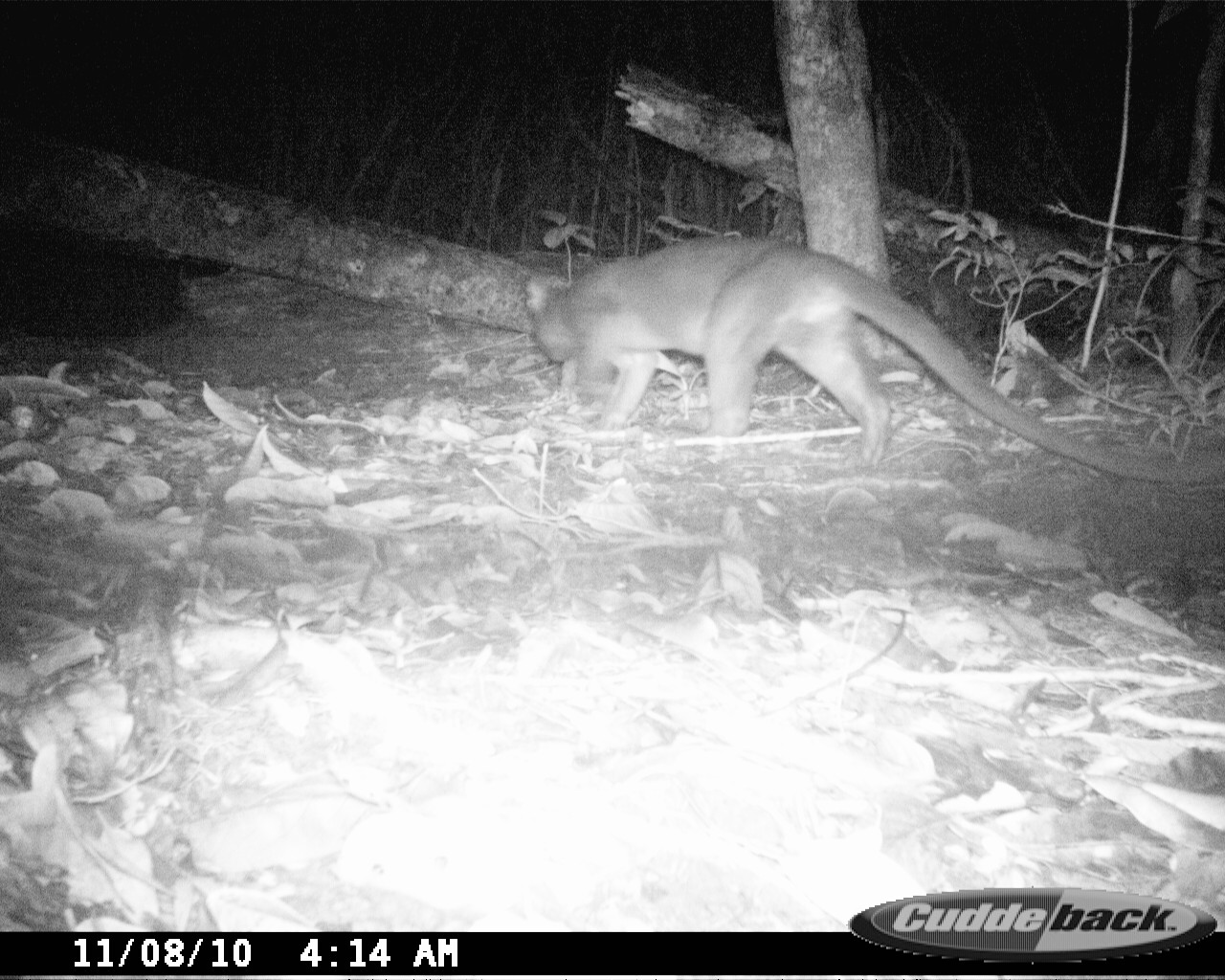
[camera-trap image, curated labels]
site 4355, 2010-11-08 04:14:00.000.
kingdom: Animalia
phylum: Chordata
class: Mammalia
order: Carnivora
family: Eupleridae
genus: Cryptoprocta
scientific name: Cryptoprocta ferox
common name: fossa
Cryptoprocta ferox (fossa), count 1.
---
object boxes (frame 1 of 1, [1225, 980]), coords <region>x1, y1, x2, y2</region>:
cryptoprocta ferox: <region>523, 234, 1223, 487</region>